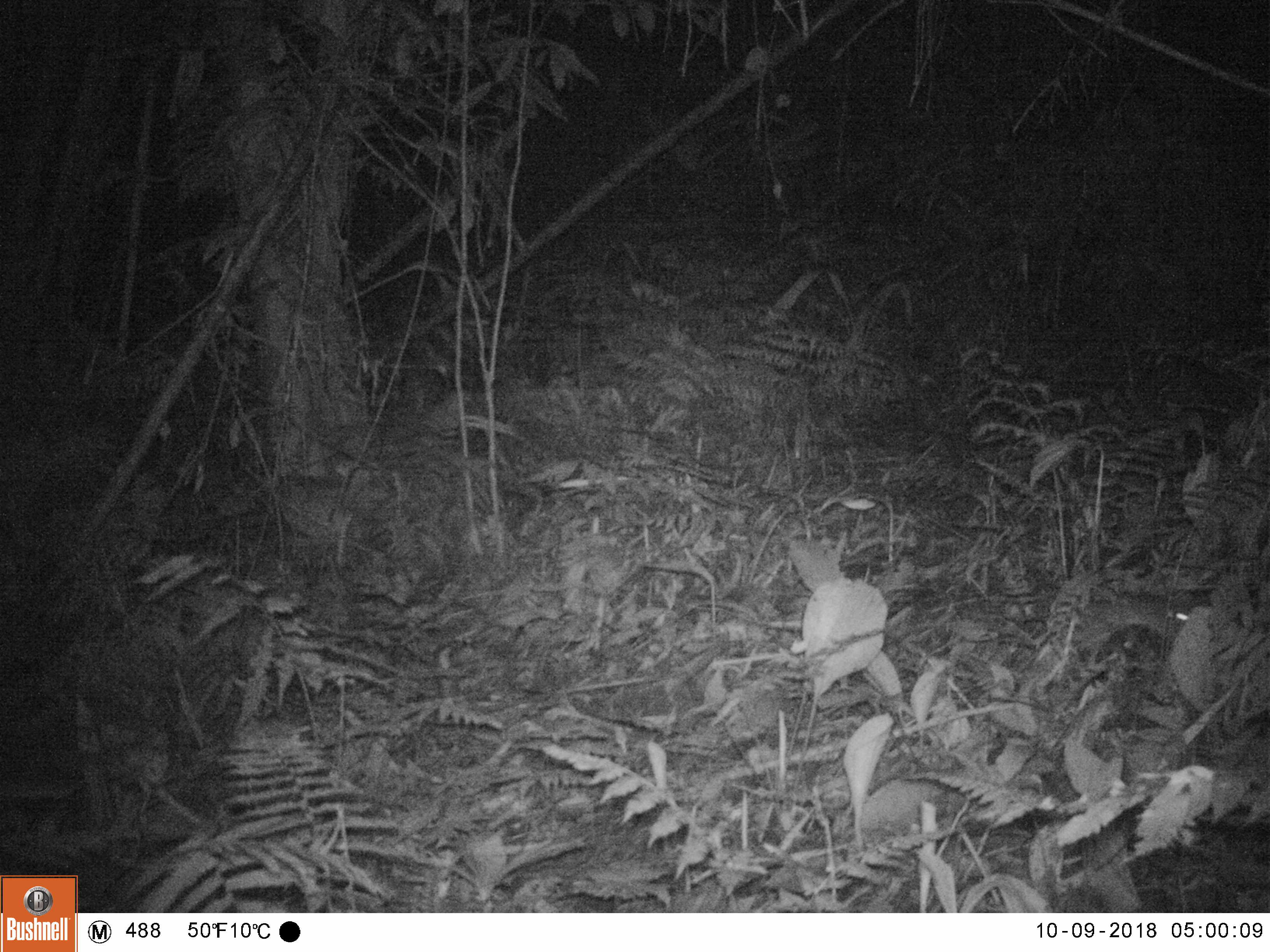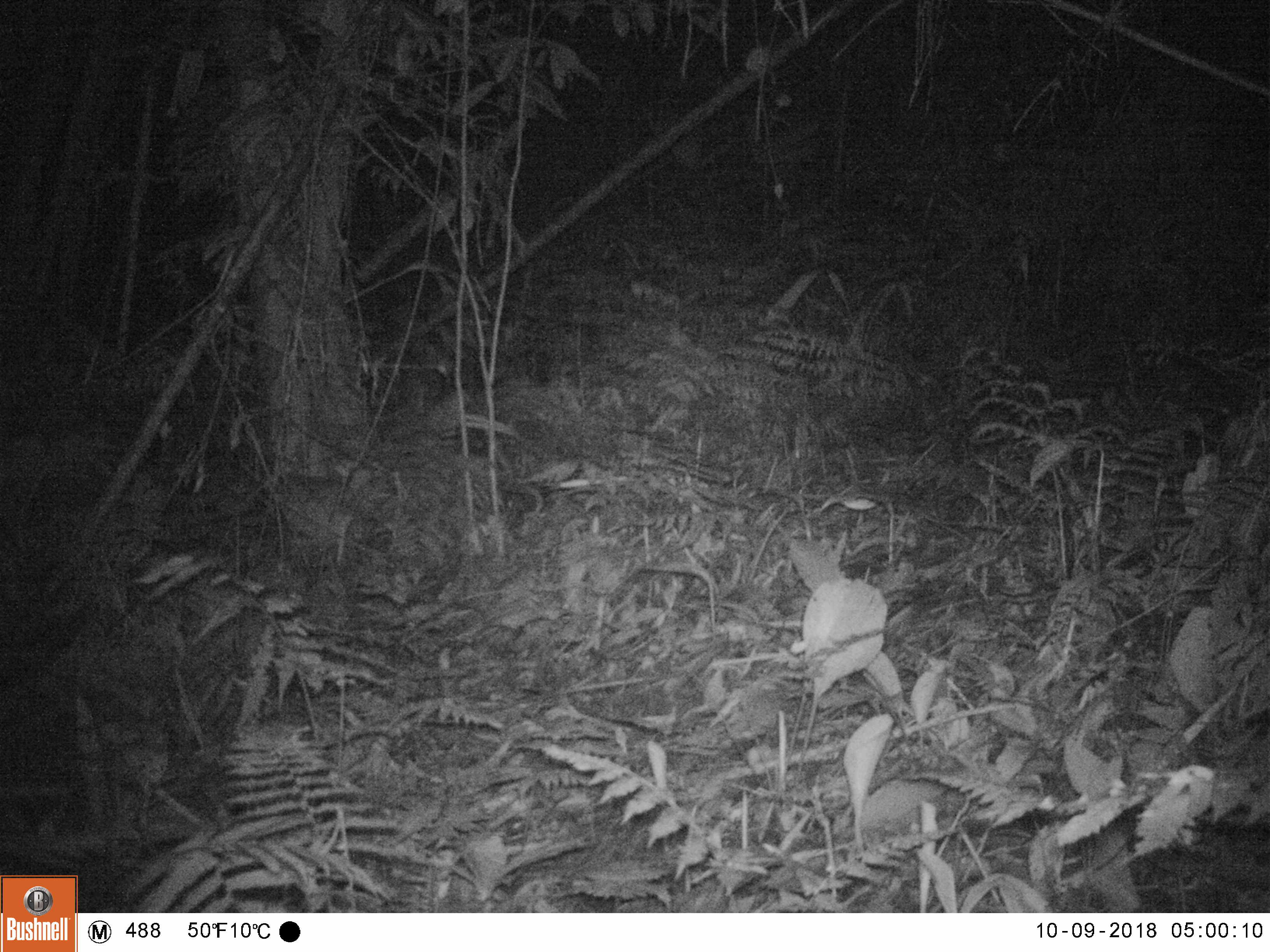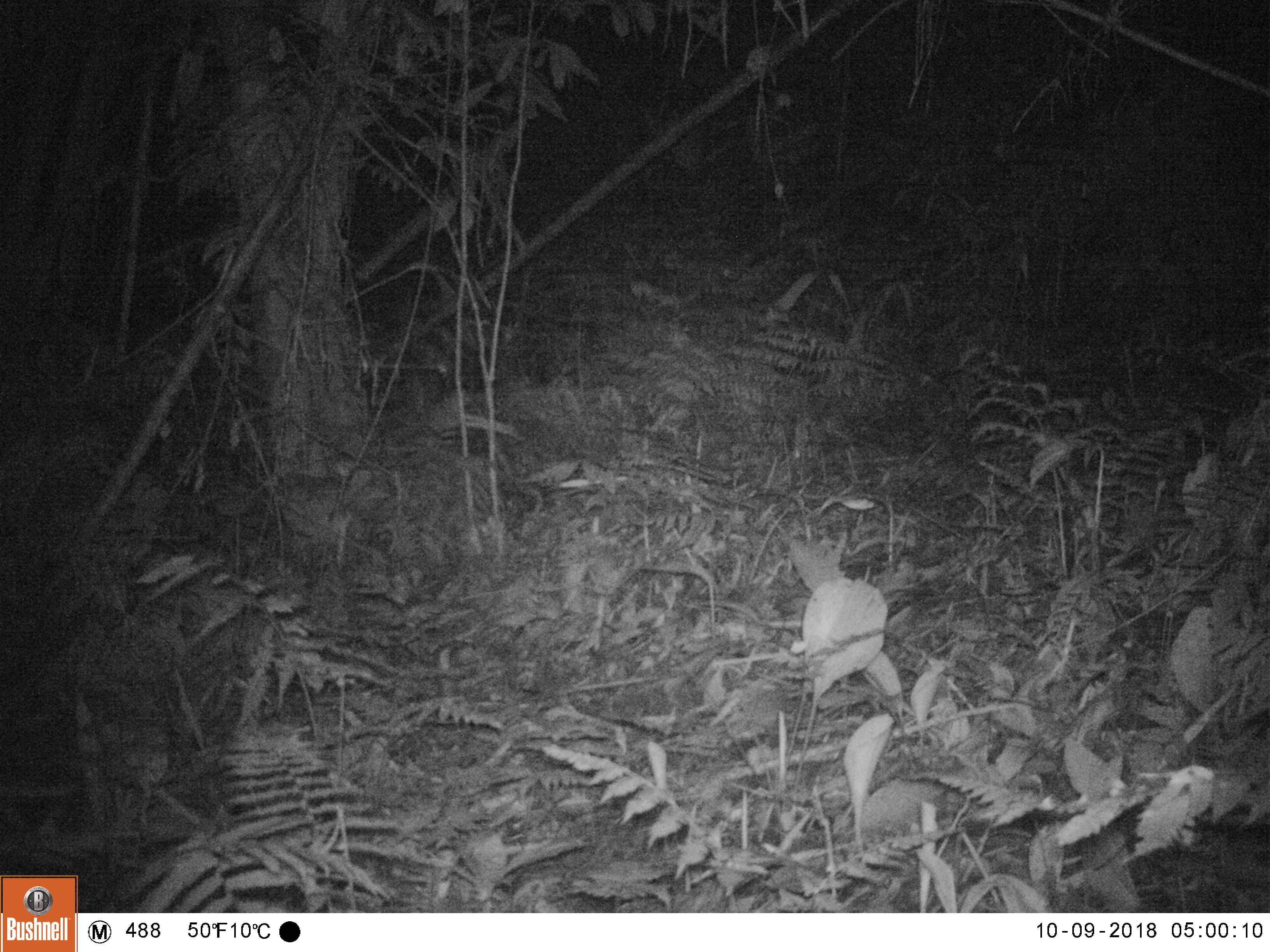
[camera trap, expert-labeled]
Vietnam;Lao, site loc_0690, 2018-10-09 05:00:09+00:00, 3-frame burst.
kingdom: Animalia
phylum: Chordata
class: Mammalia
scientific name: Mammalia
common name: mammal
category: unidentified small mammal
Unidentified small mammal (mammal) (Mammalia). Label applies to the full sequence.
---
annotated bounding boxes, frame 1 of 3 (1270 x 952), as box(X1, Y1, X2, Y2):
unidentified small mammal: box(1073, 591, 1188, 641)